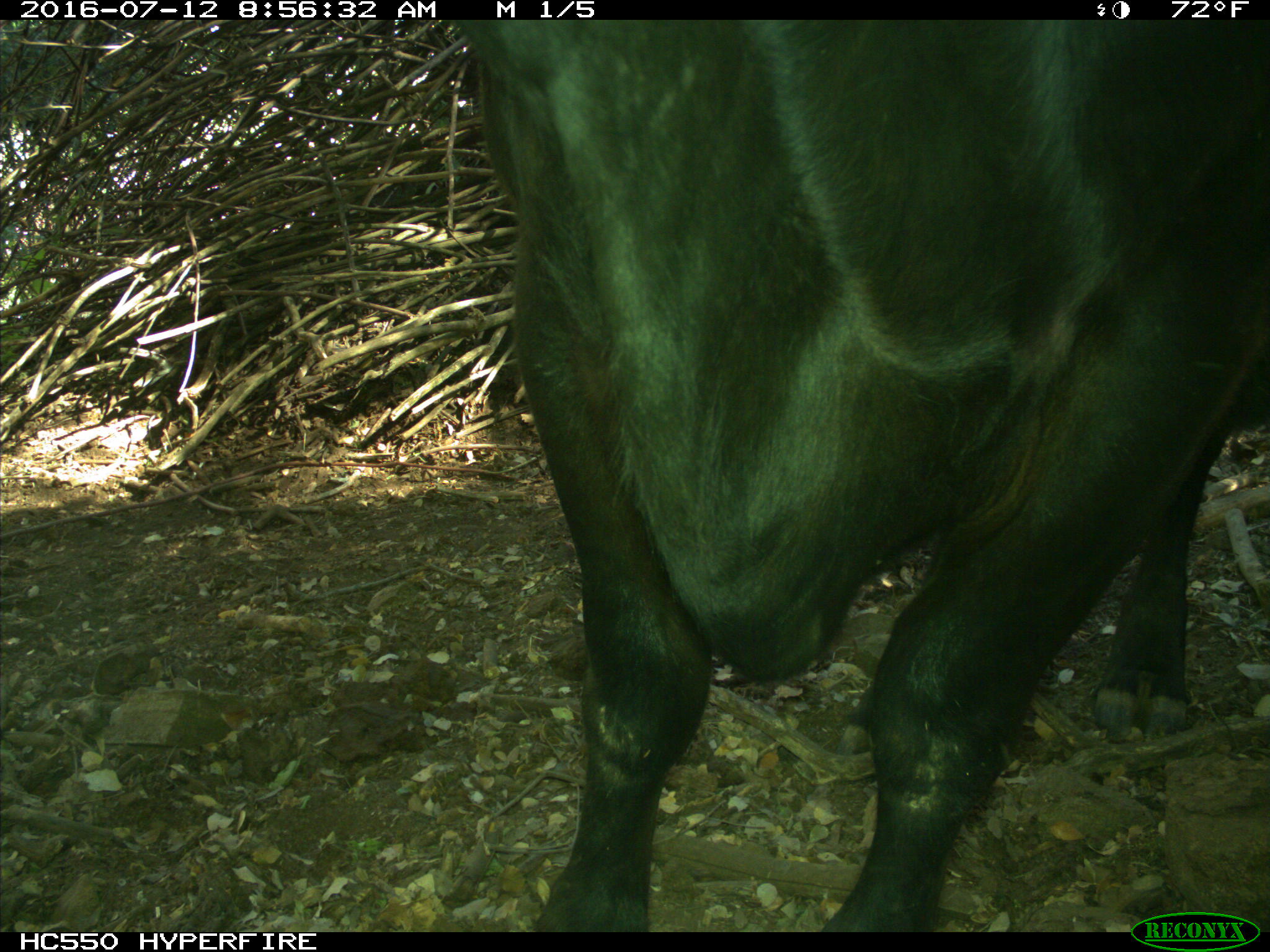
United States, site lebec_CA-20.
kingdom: Animalia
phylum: Chordata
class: Mammalia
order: Artiodactyla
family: Bovidae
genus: Bos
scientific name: Bos taurus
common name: domestic cow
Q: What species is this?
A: Bos taurus (domestic cow).